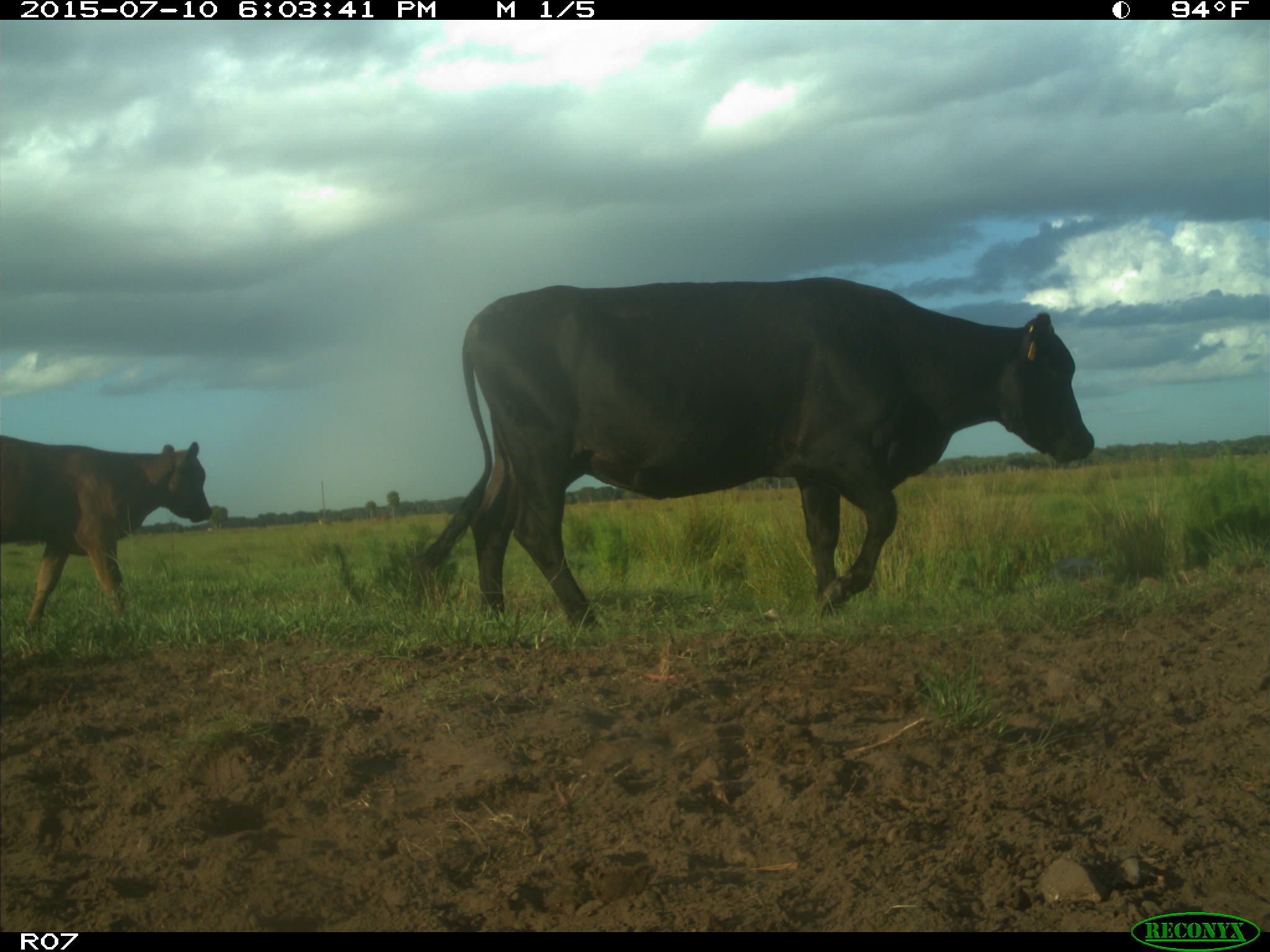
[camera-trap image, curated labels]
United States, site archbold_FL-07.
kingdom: Animalia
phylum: Chordata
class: Mammalia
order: Artiodactyla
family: Bovidae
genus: Bos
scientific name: Bos taurus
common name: domestic cow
Bos taurus (domestic cow).